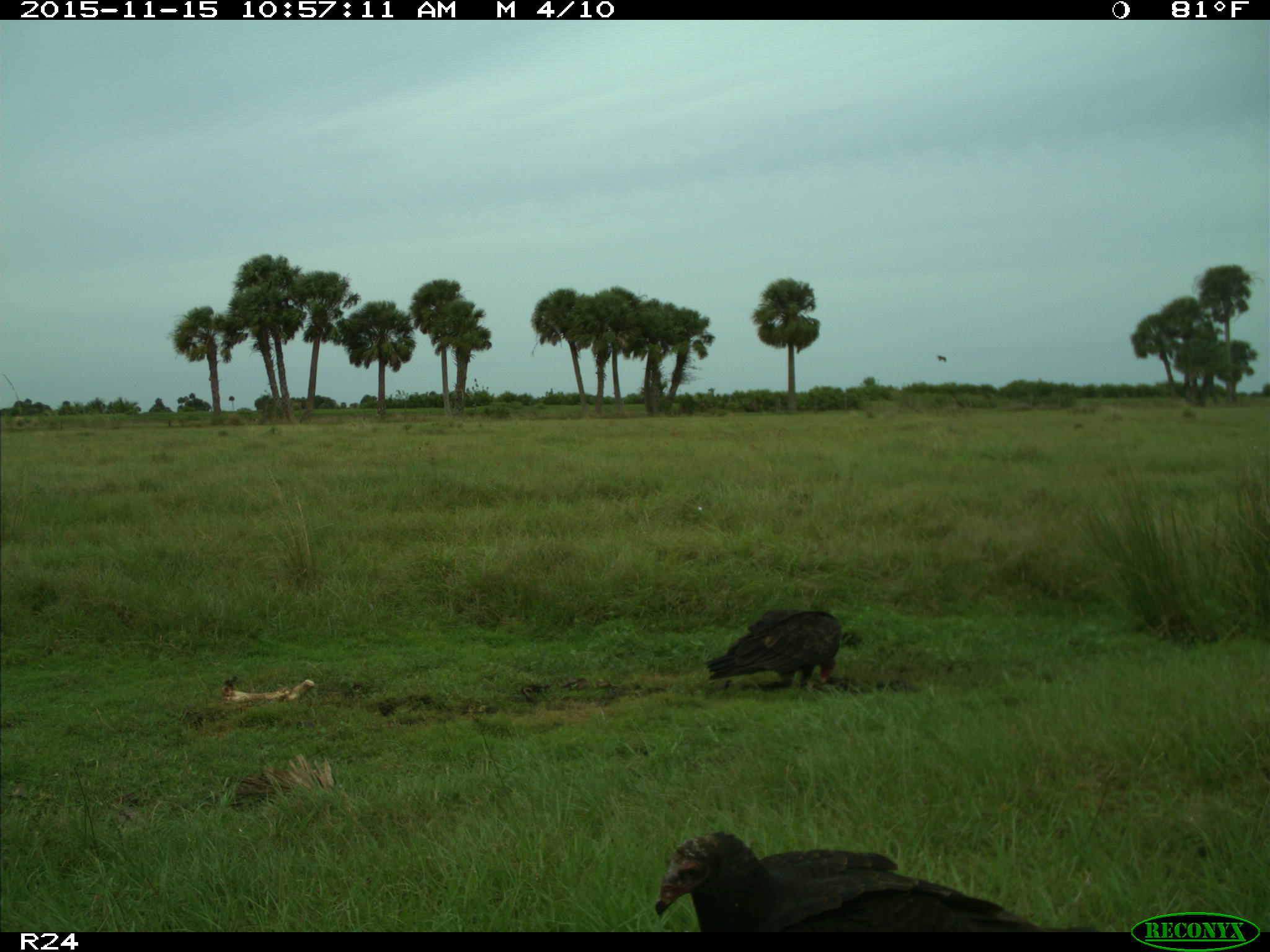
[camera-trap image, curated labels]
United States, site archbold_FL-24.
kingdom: Animalia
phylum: Chordata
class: Aves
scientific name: Aves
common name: birds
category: unidentified bird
Unidentified bird (birds) (Aves).